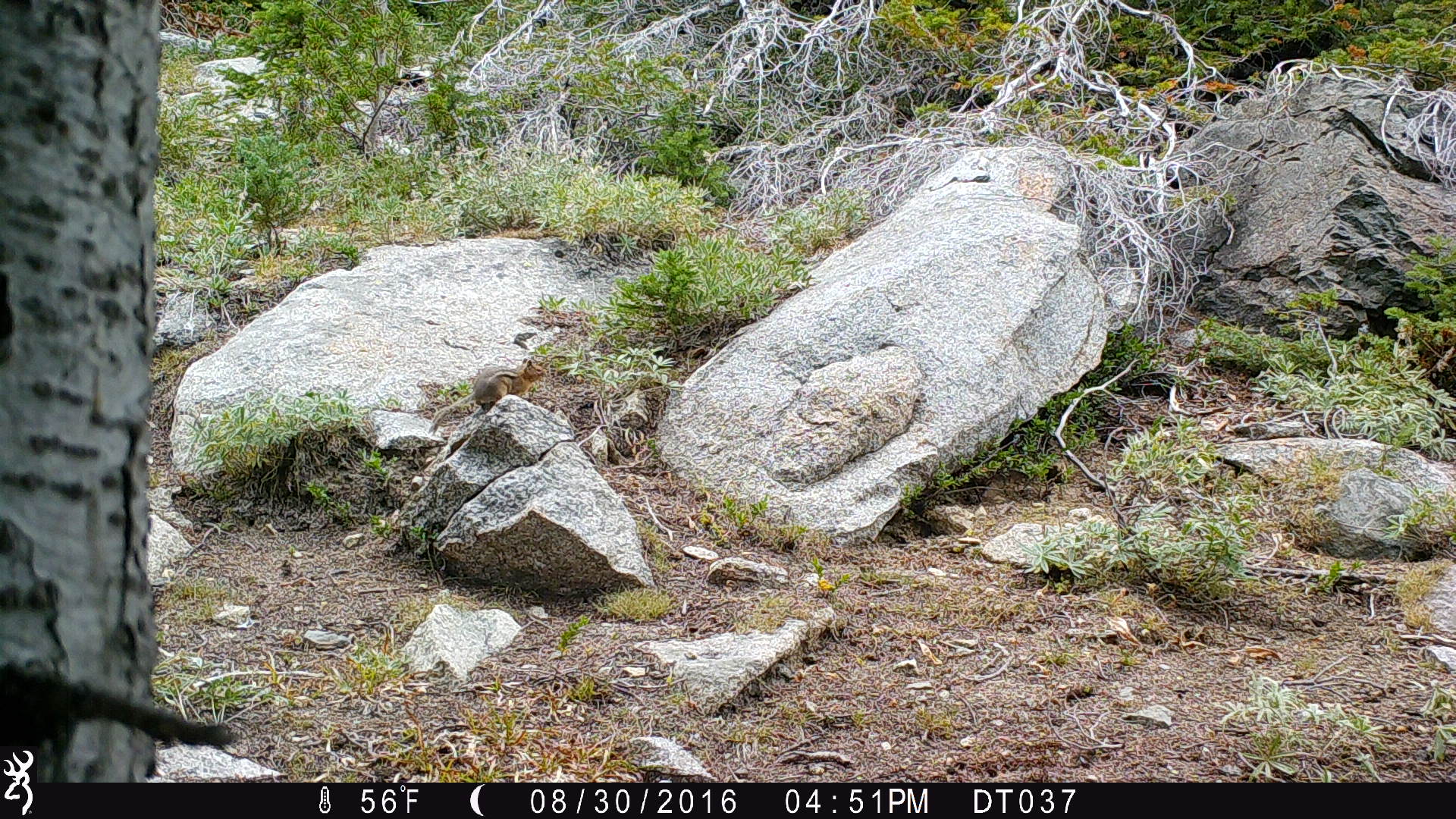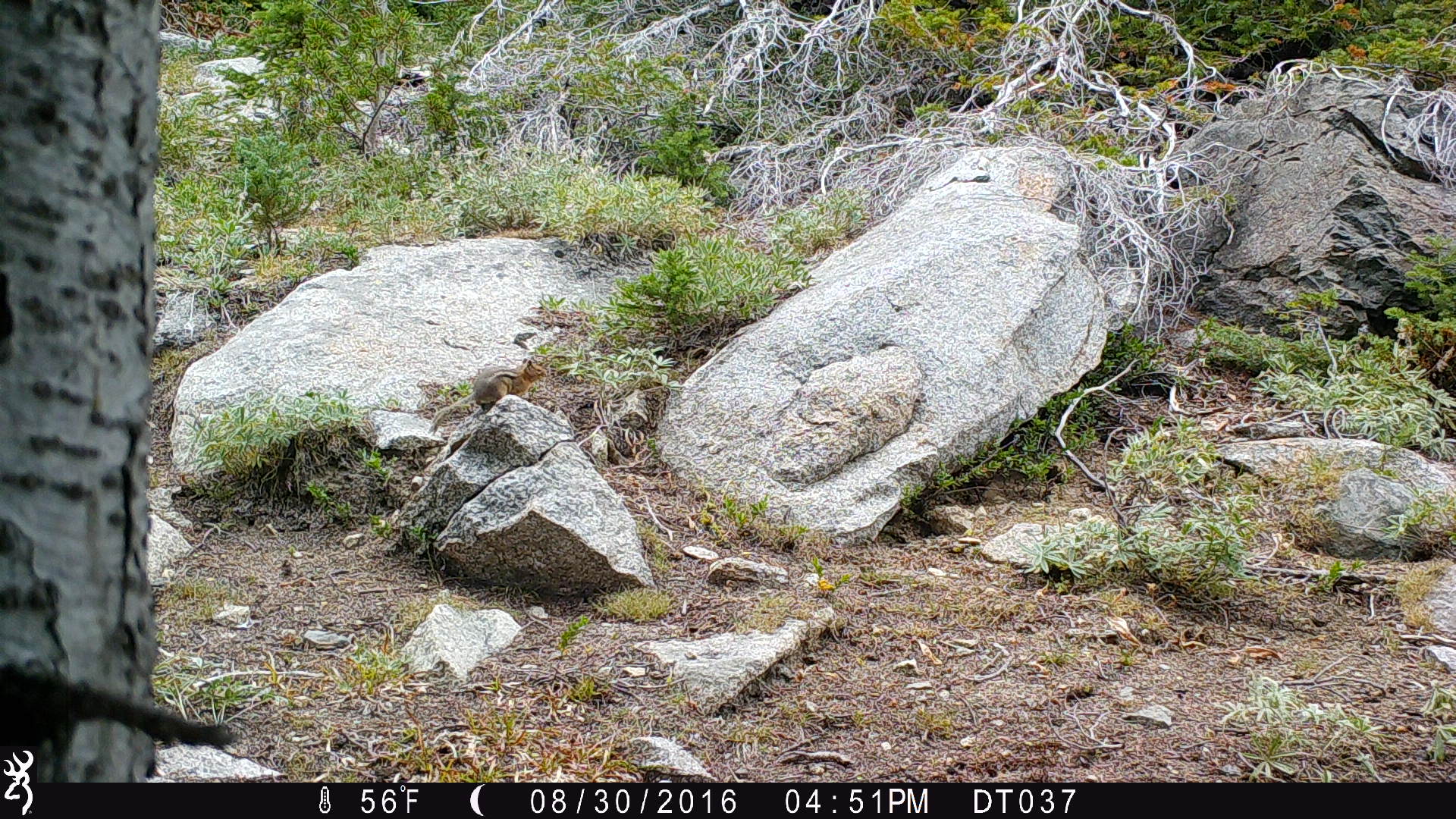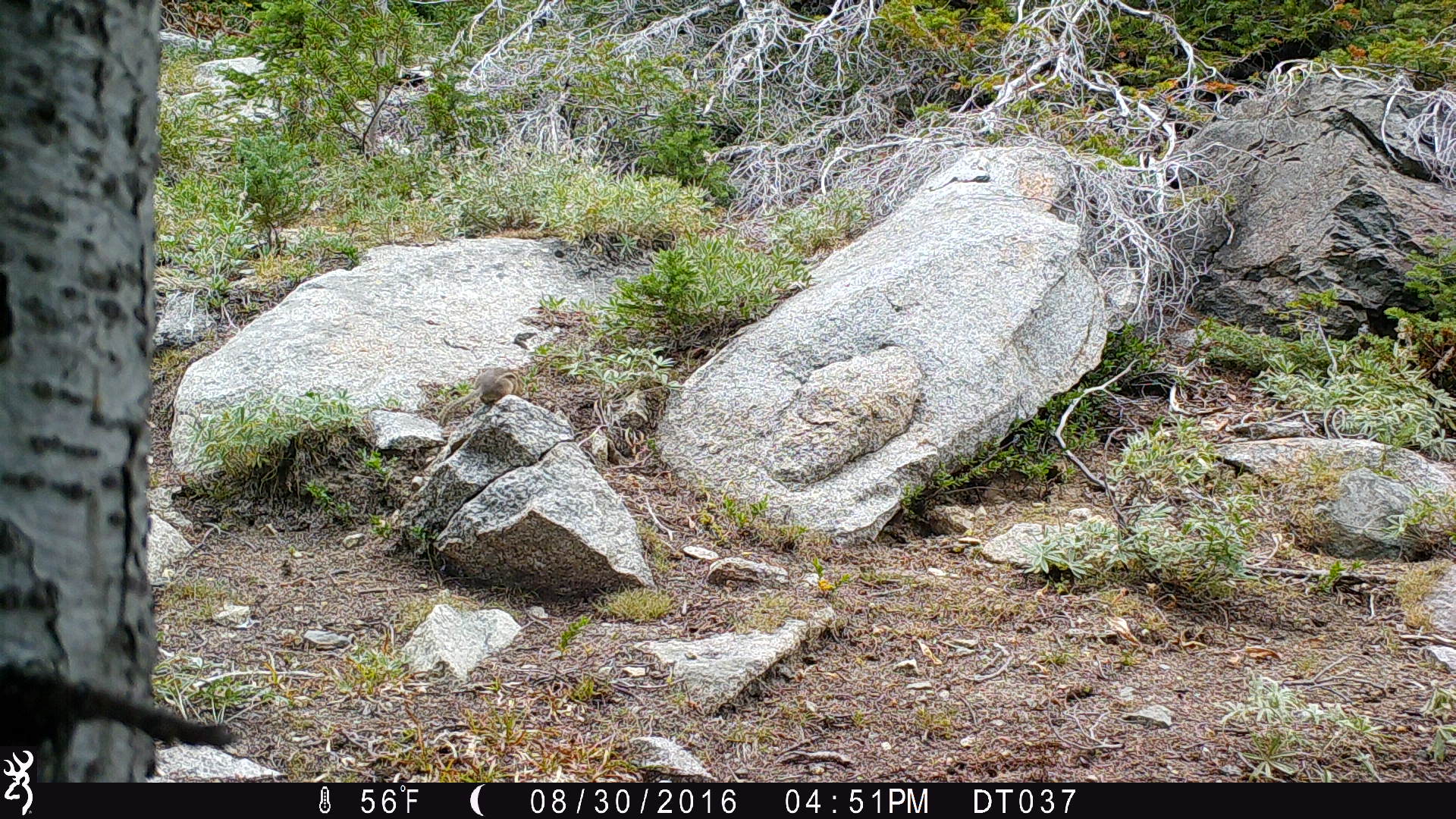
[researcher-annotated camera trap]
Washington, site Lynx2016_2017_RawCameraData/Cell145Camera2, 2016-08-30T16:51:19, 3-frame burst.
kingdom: Animalia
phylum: Chordata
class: Mammalia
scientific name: Mammalia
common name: small mammal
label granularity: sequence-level